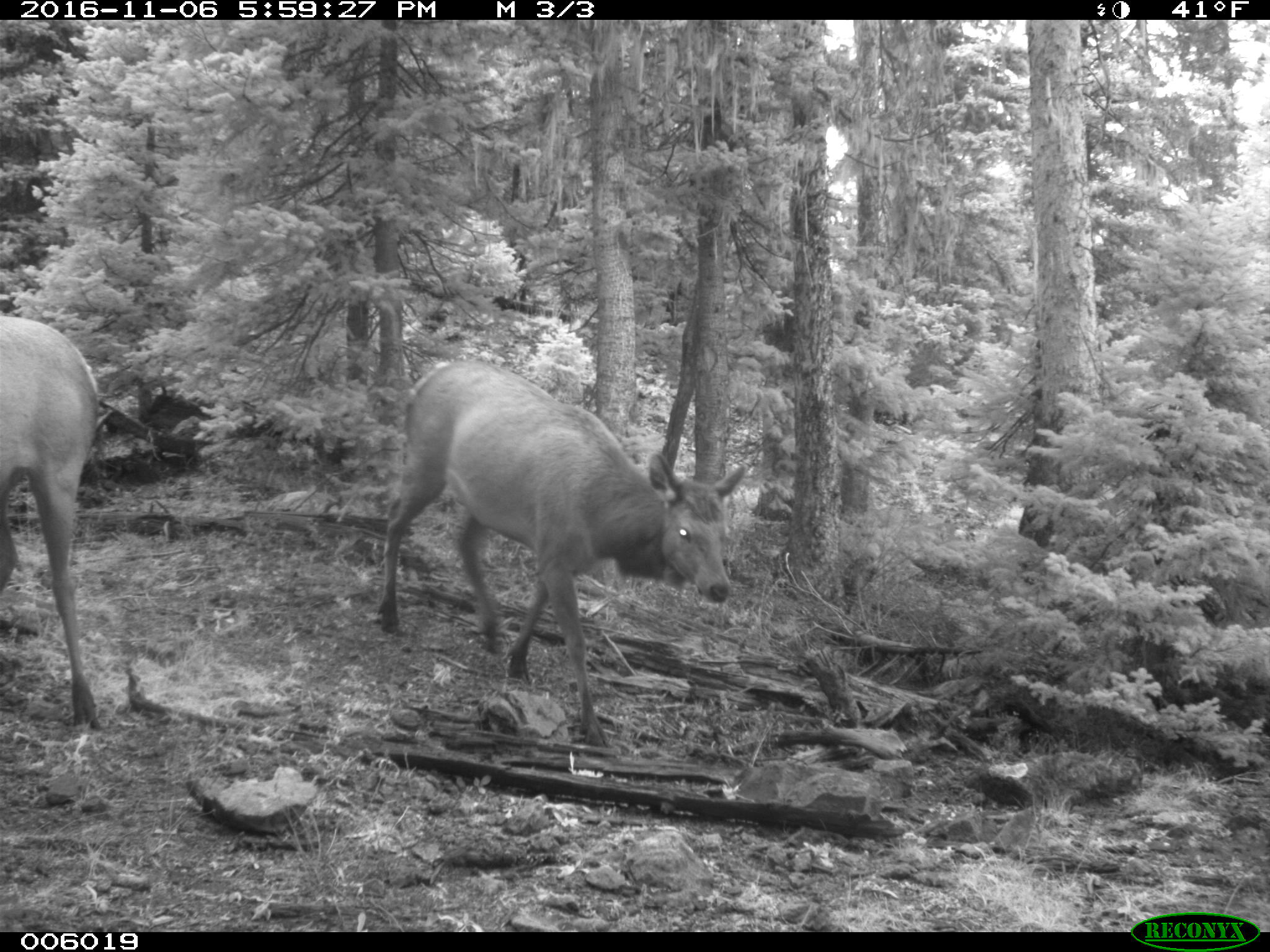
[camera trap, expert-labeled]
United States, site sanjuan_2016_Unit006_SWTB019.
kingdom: Animalia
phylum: Chordata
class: Mammalia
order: Artiodactyla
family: Cervidae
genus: Cervus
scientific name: Cervus elaphus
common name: red deer